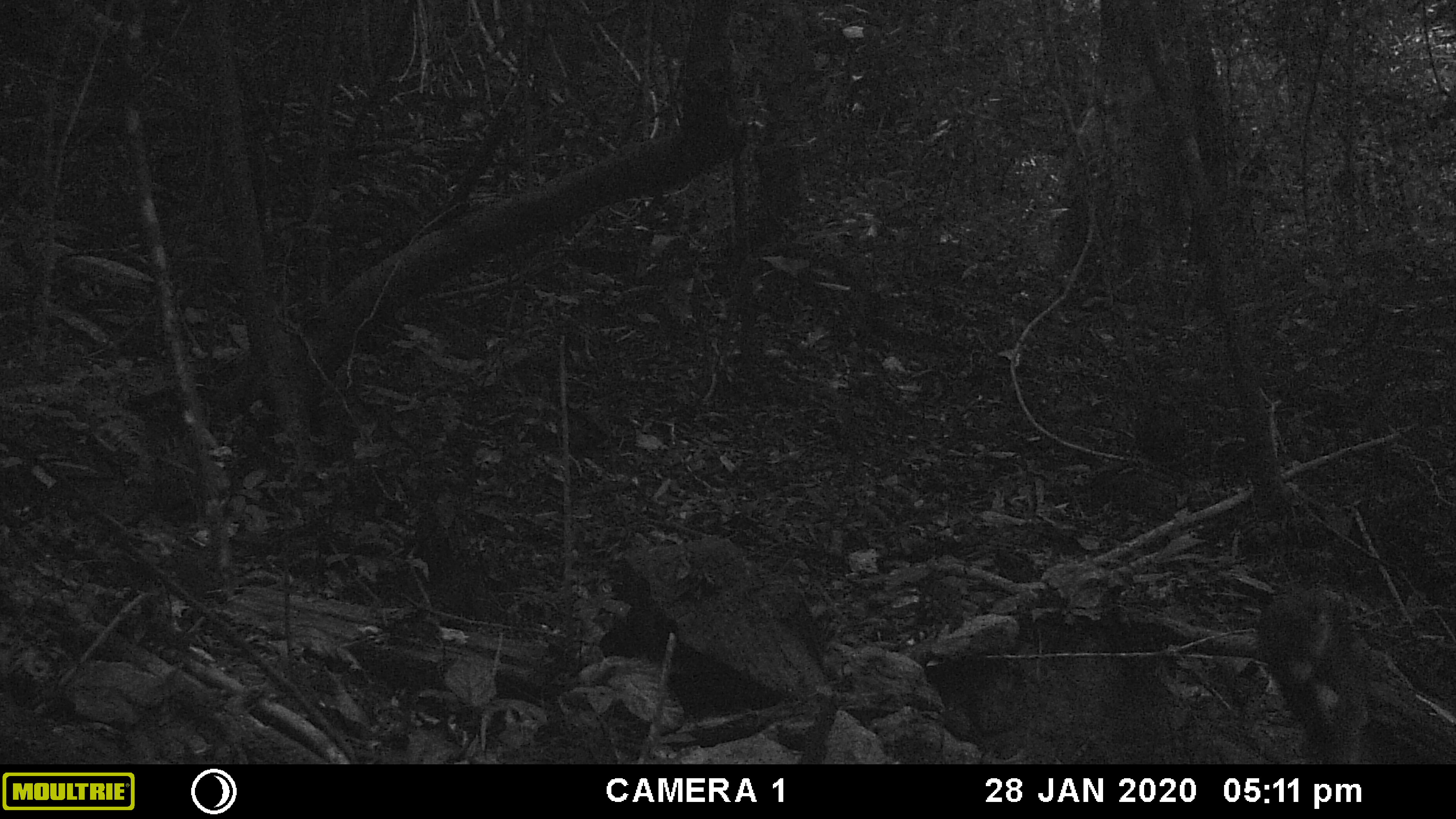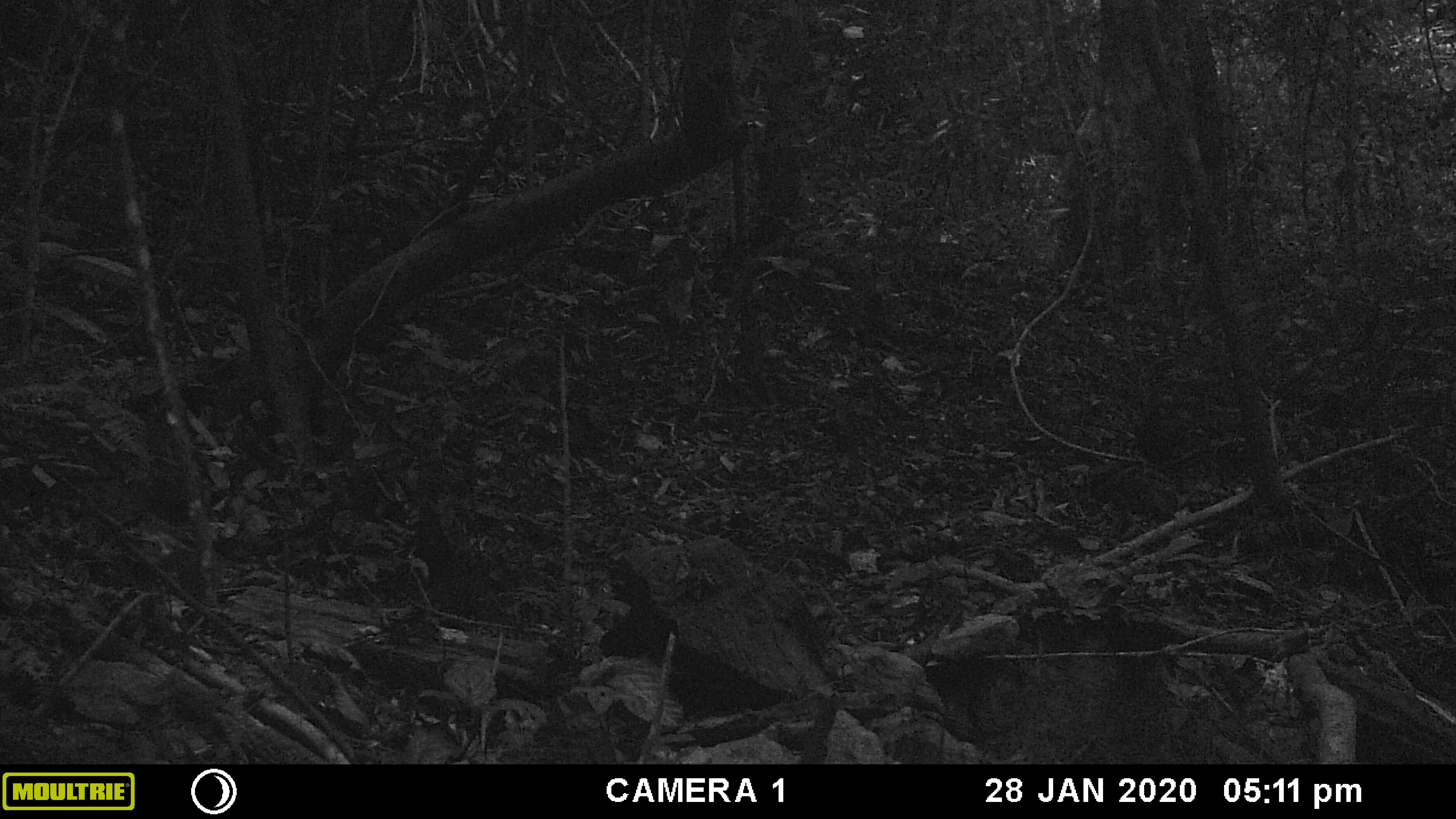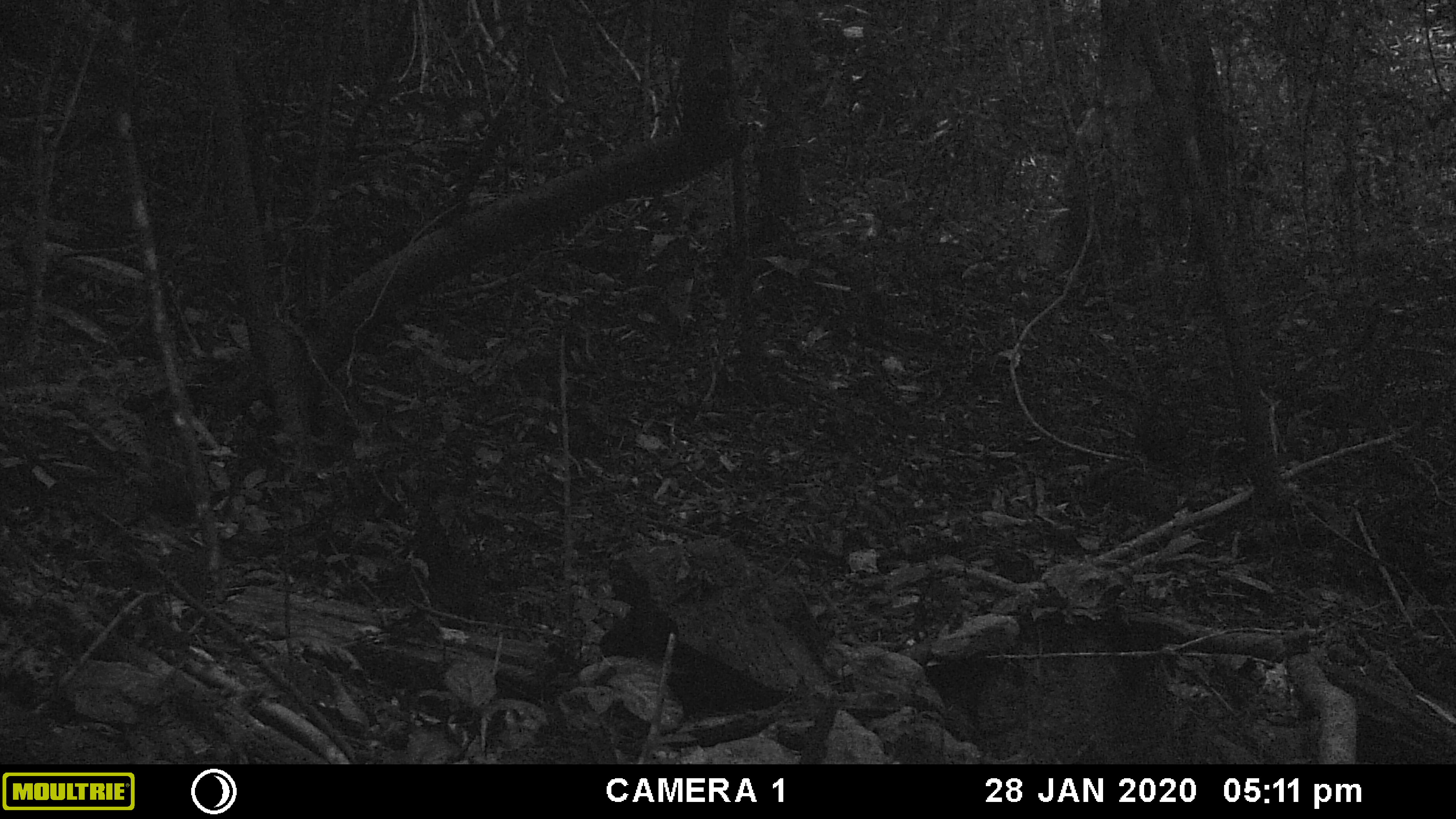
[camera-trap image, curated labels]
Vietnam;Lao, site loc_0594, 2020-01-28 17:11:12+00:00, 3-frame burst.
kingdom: Animalia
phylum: Chordata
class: Mammalia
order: Primates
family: Cercopithecidae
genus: Macaca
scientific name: Macaca arctoides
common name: stump-tailed macaque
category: stump tailed macaque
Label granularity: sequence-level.